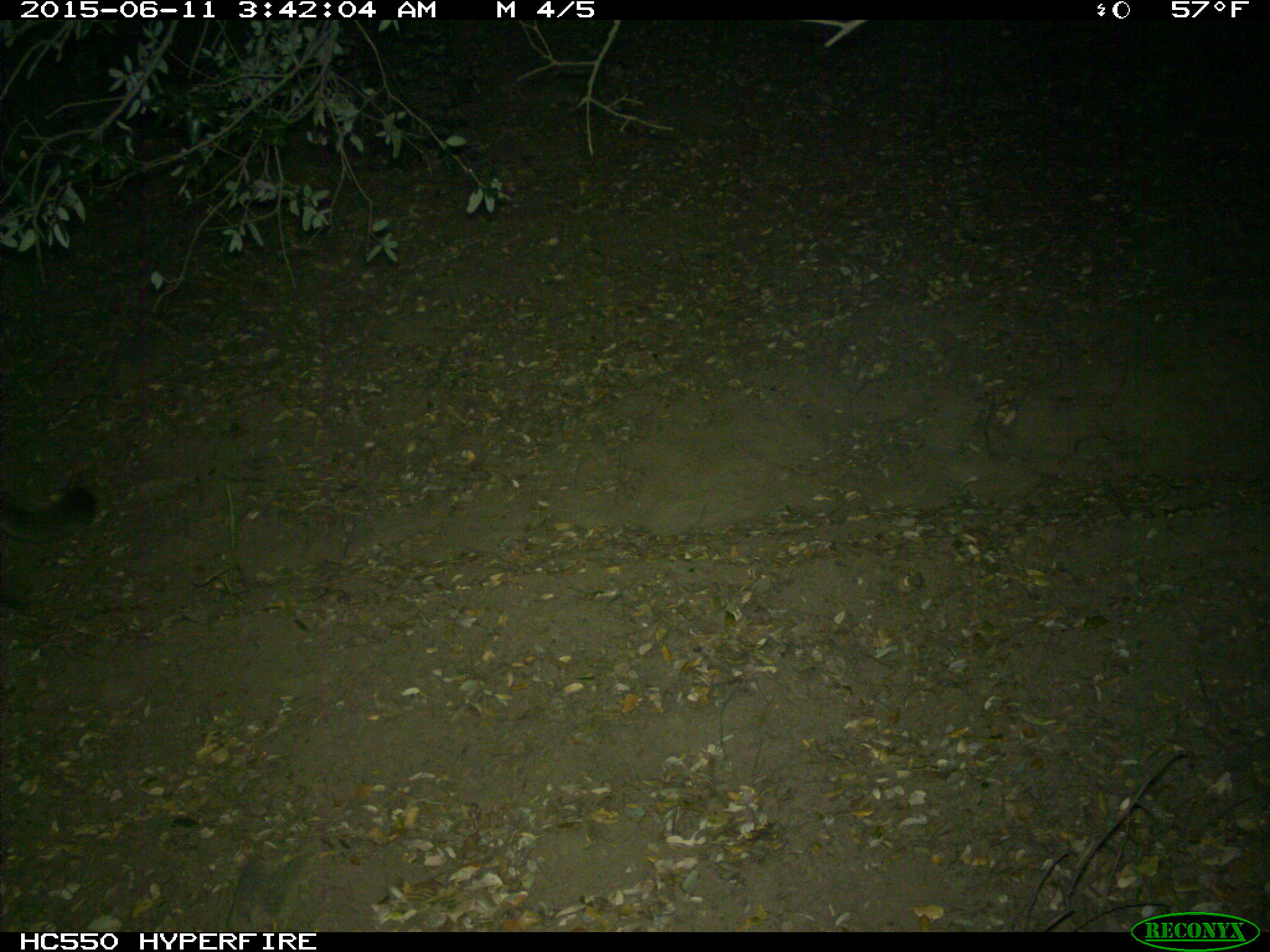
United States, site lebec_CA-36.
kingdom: Animalia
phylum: Chordata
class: Mammalia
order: Carnivora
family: Felidae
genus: Puma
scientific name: Puma concolor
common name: mountain lion